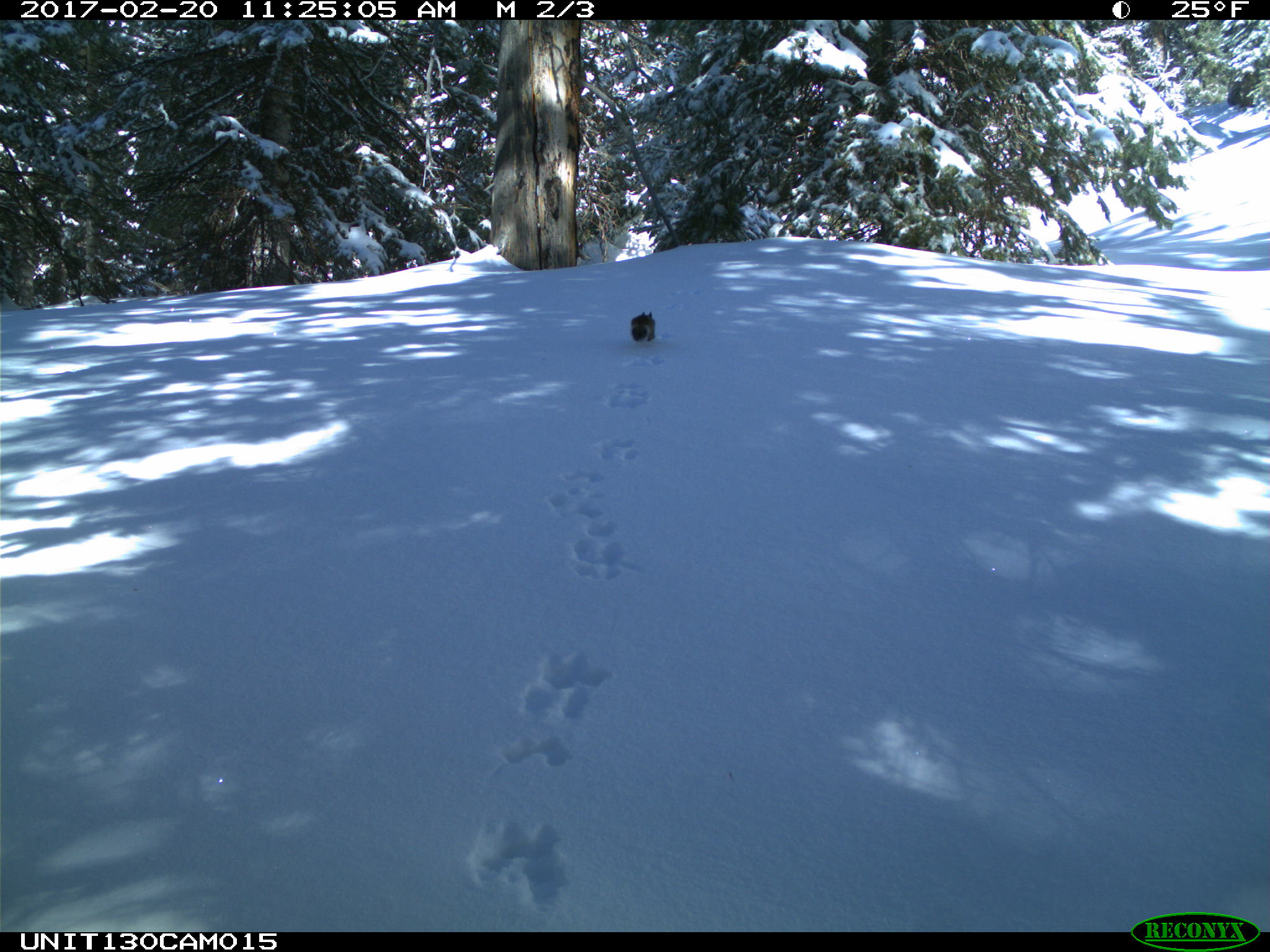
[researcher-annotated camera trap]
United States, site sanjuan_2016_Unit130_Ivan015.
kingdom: Animalia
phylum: Chordata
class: Mammalia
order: Rodentia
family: Sciuridae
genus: Tamiasciurus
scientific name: Tamiasciurus hudsonicus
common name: american red squirrel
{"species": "Tamiasciurus hudsonicus (american red squirrel)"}